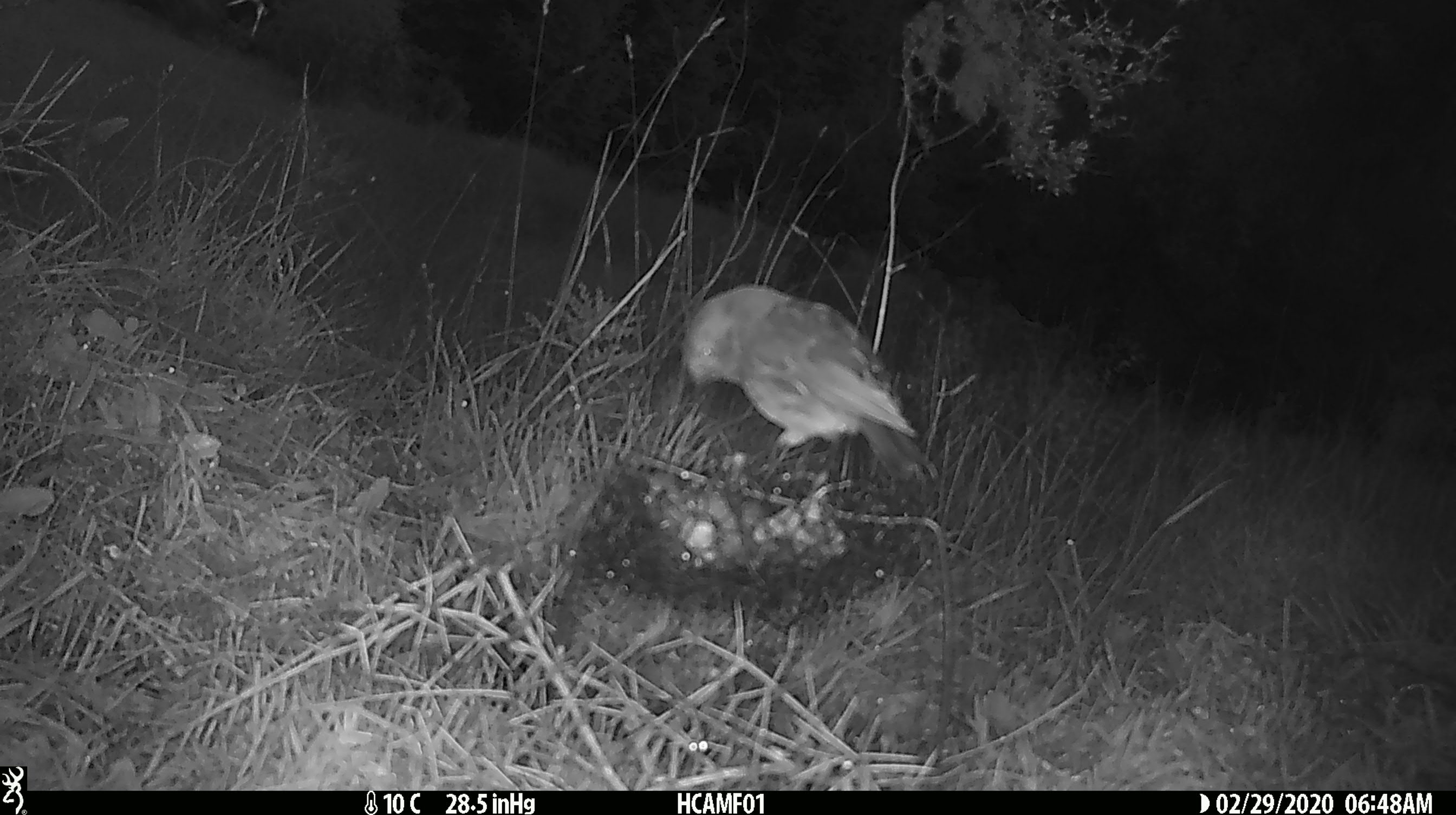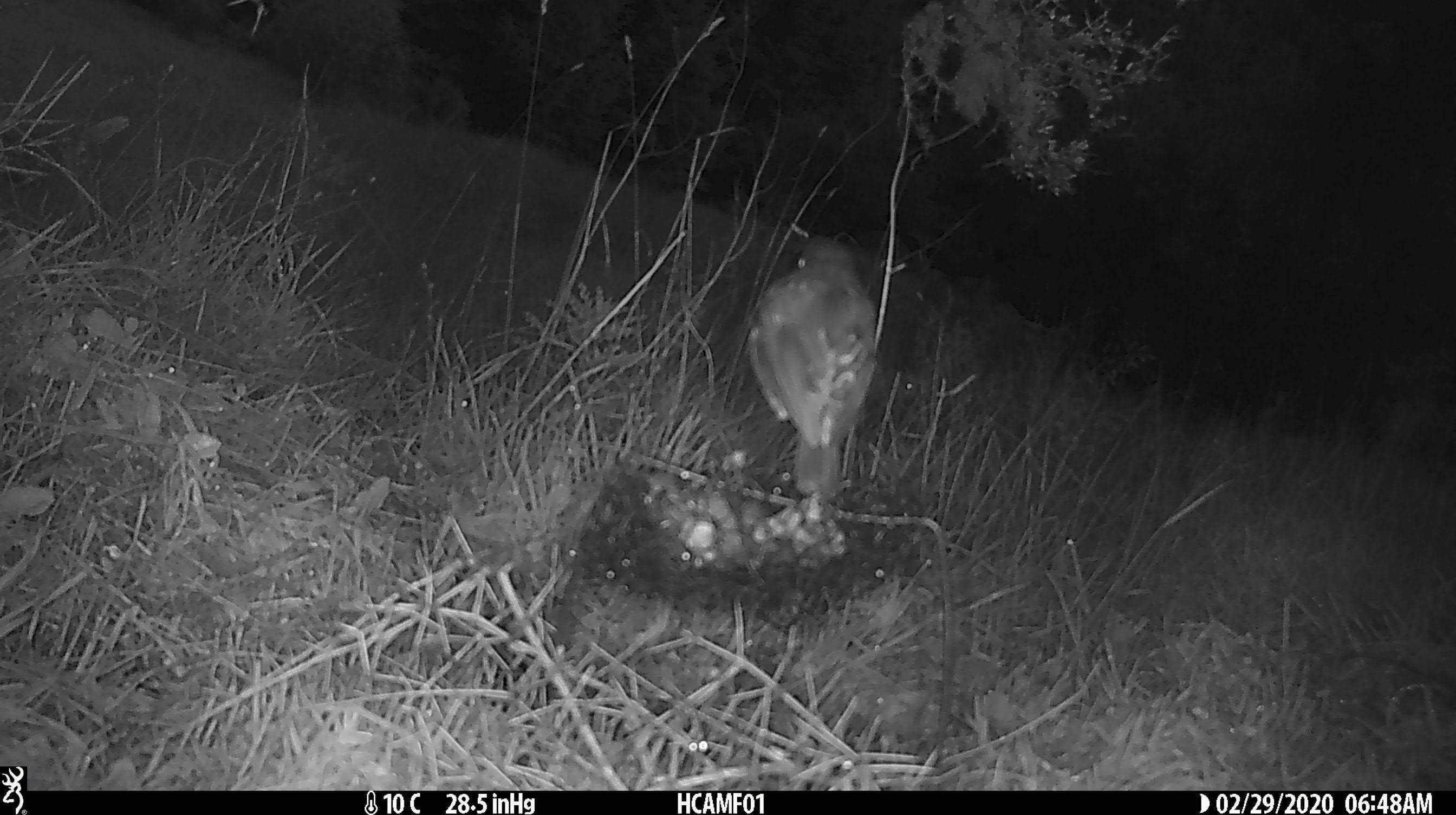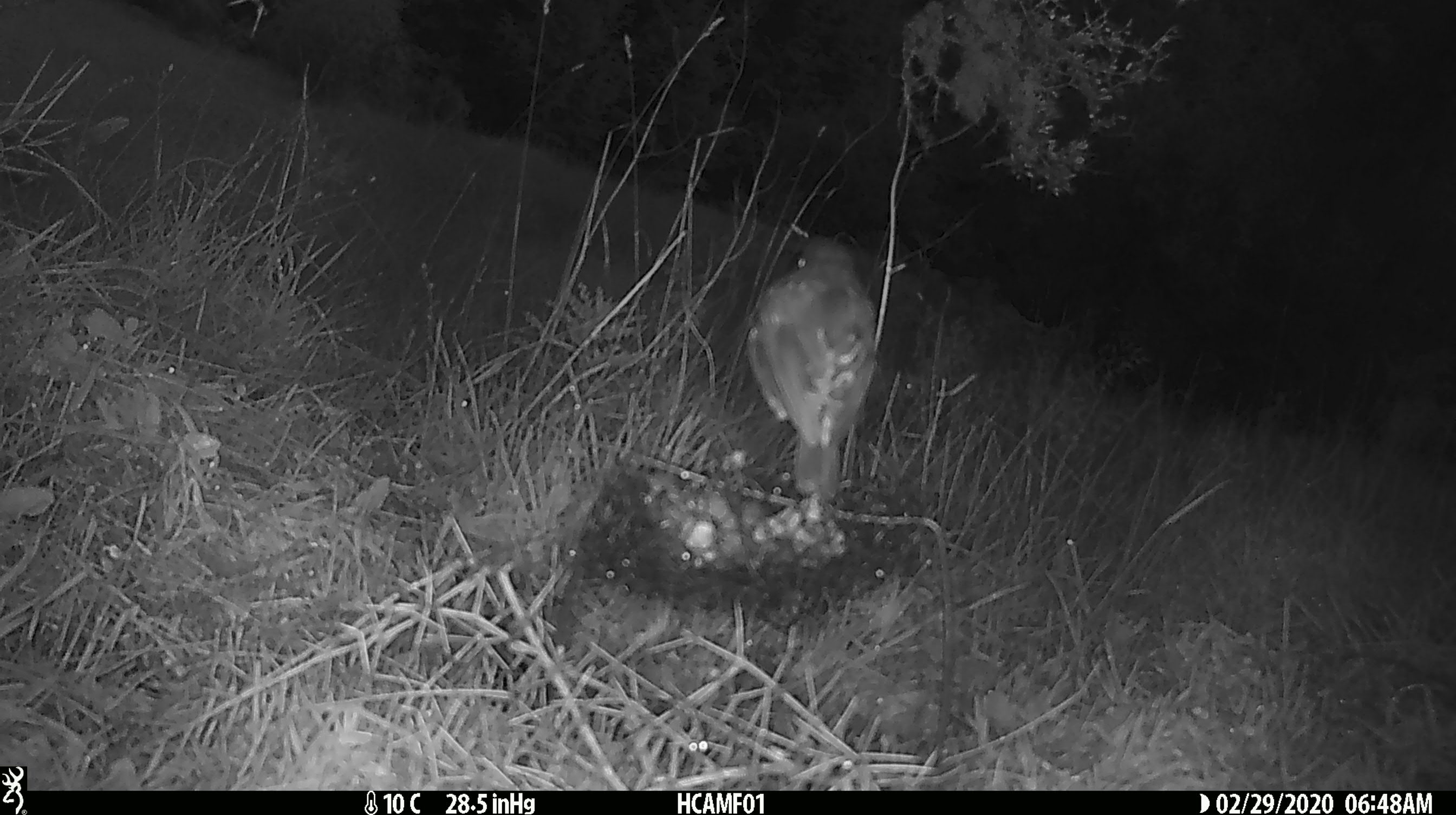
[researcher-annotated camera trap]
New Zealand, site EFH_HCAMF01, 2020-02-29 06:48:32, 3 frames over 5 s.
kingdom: Animalia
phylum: Chordata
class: Aves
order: Passeriformes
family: Petroicidae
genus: Petroica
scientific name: Petroica australis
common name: new zealand robin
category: robin